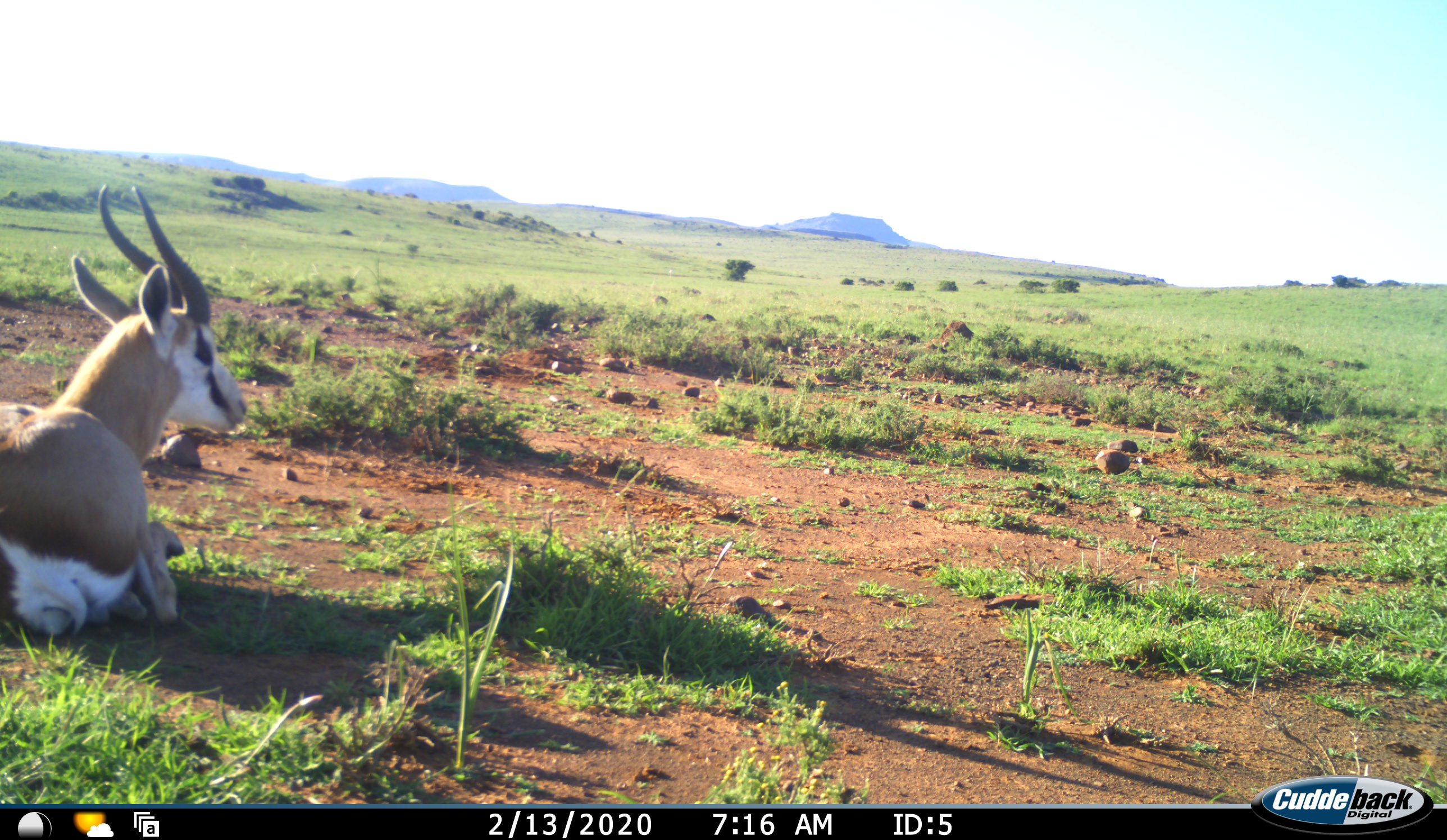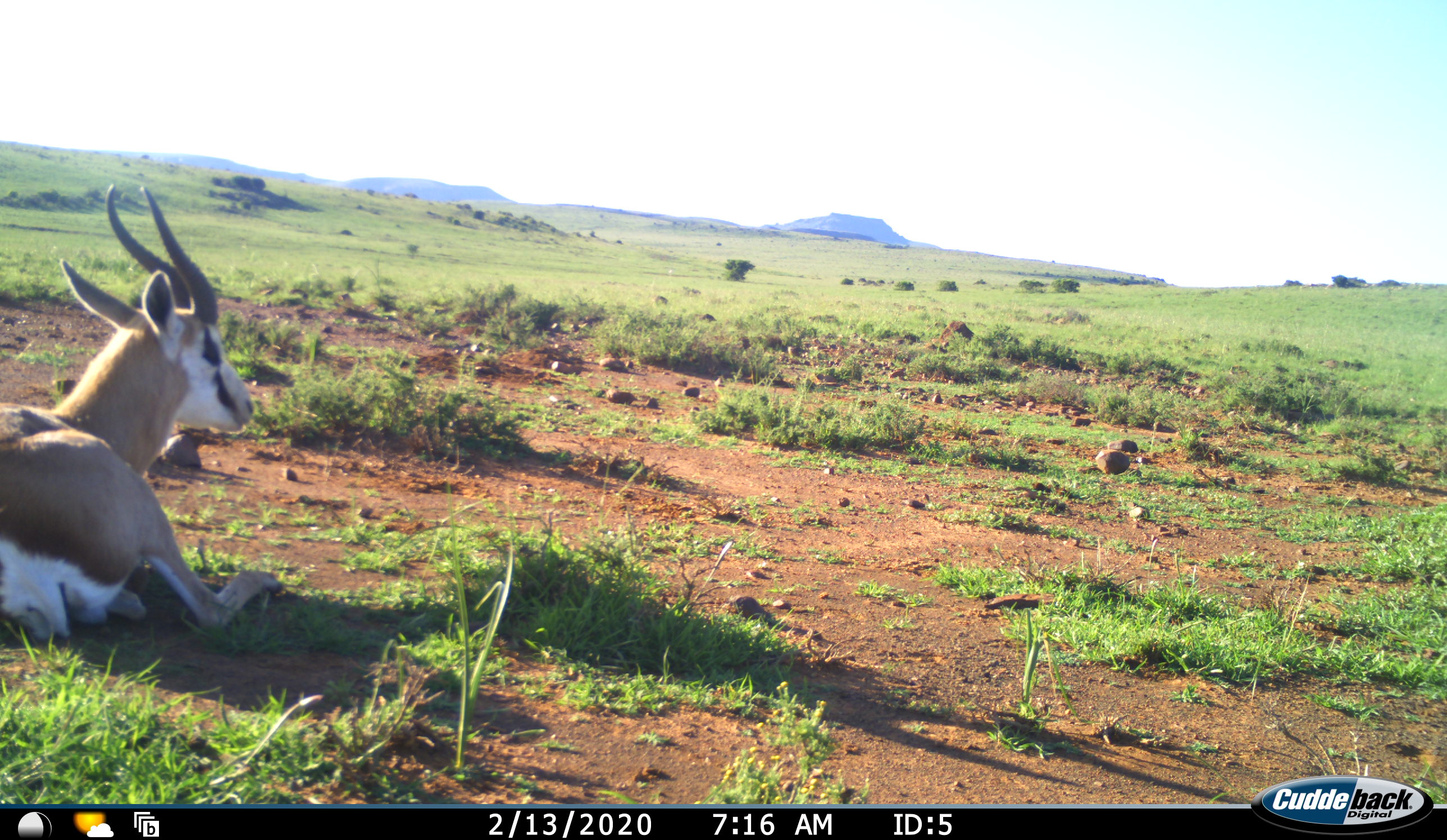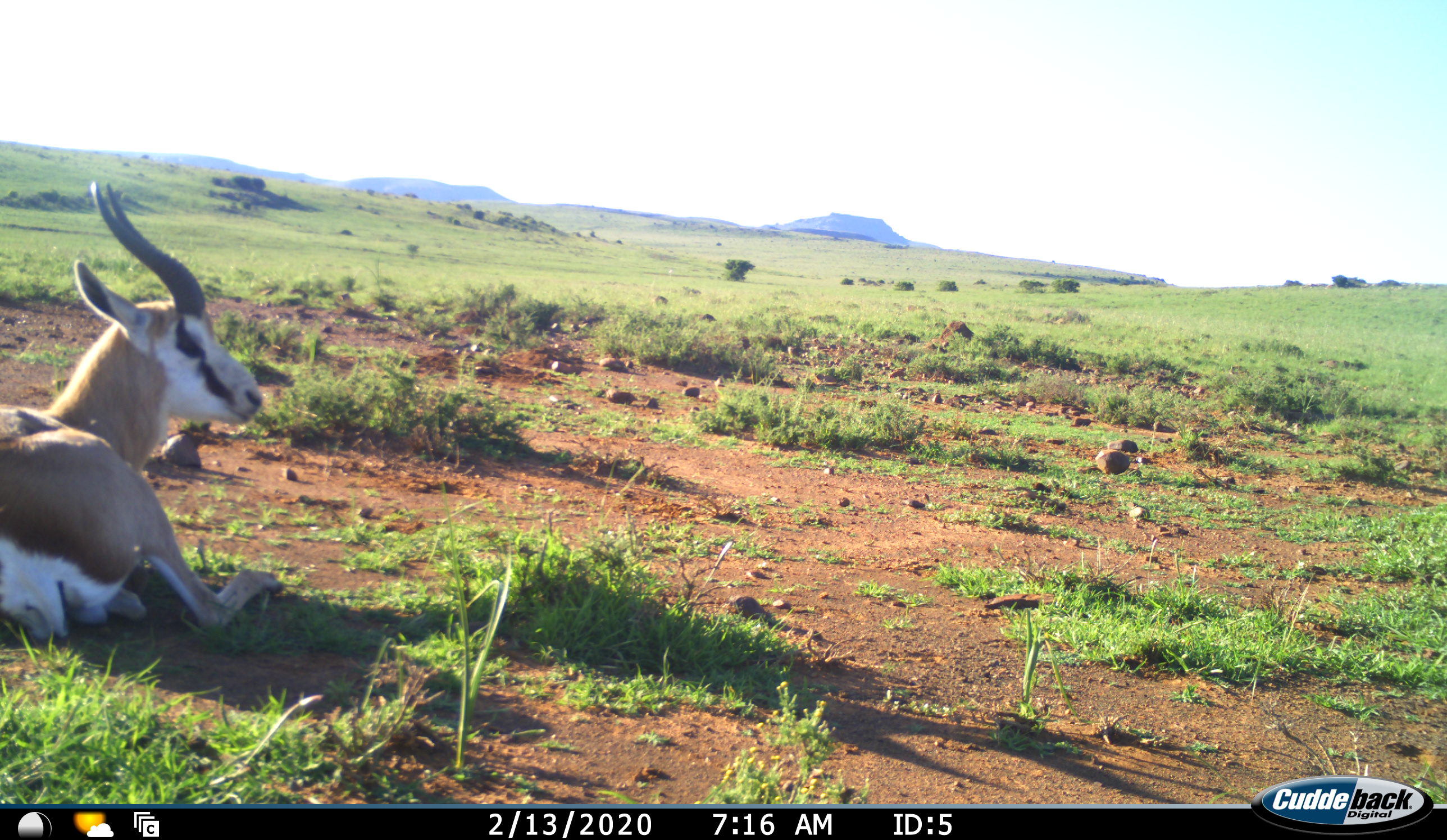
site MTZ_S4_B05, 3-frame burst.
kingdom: Animalia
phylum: Chordata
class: Mammalia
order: Artiodactyla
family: Bovidae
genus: Antidorcas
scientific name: Antidorcas marsupialis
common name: springbok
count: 1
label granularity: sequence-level